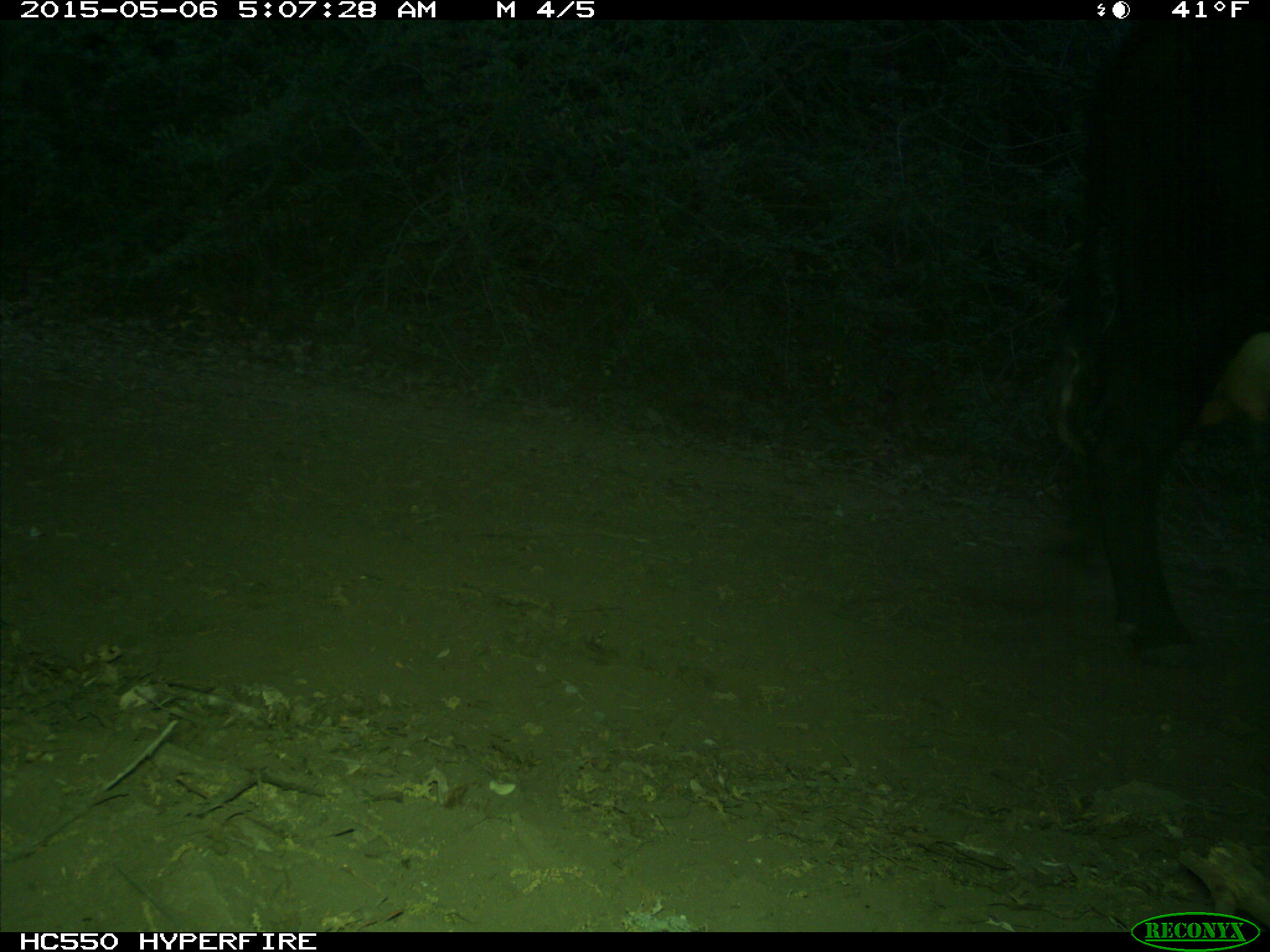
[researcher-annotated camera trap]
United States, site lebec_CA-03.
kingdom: Animalia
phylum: Chordata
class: Mammalia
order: Artiodactyla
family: Bovidae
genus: Bos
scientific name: Bos taurus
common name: domestic cow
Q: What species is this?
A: Bos taurus (domestic cow).